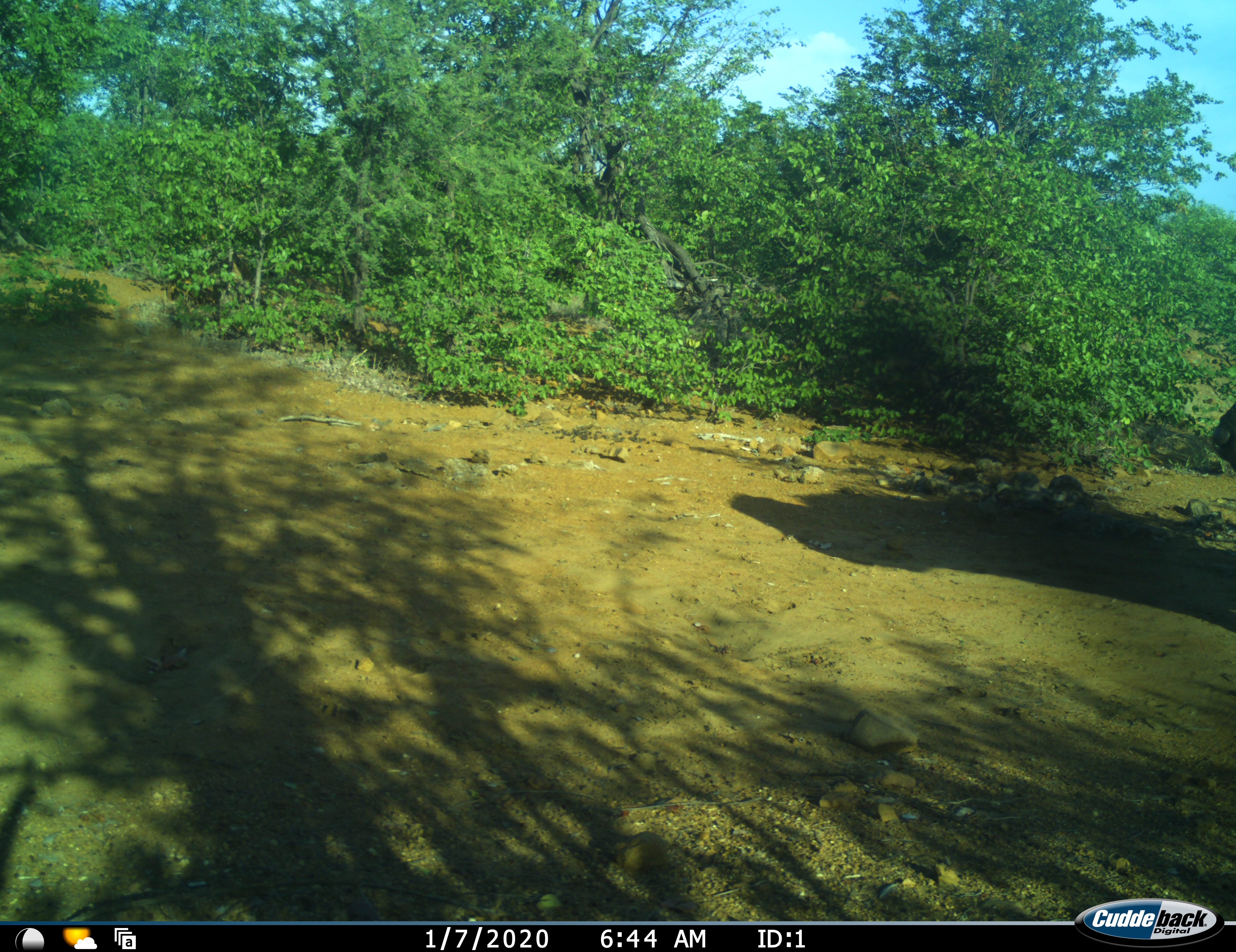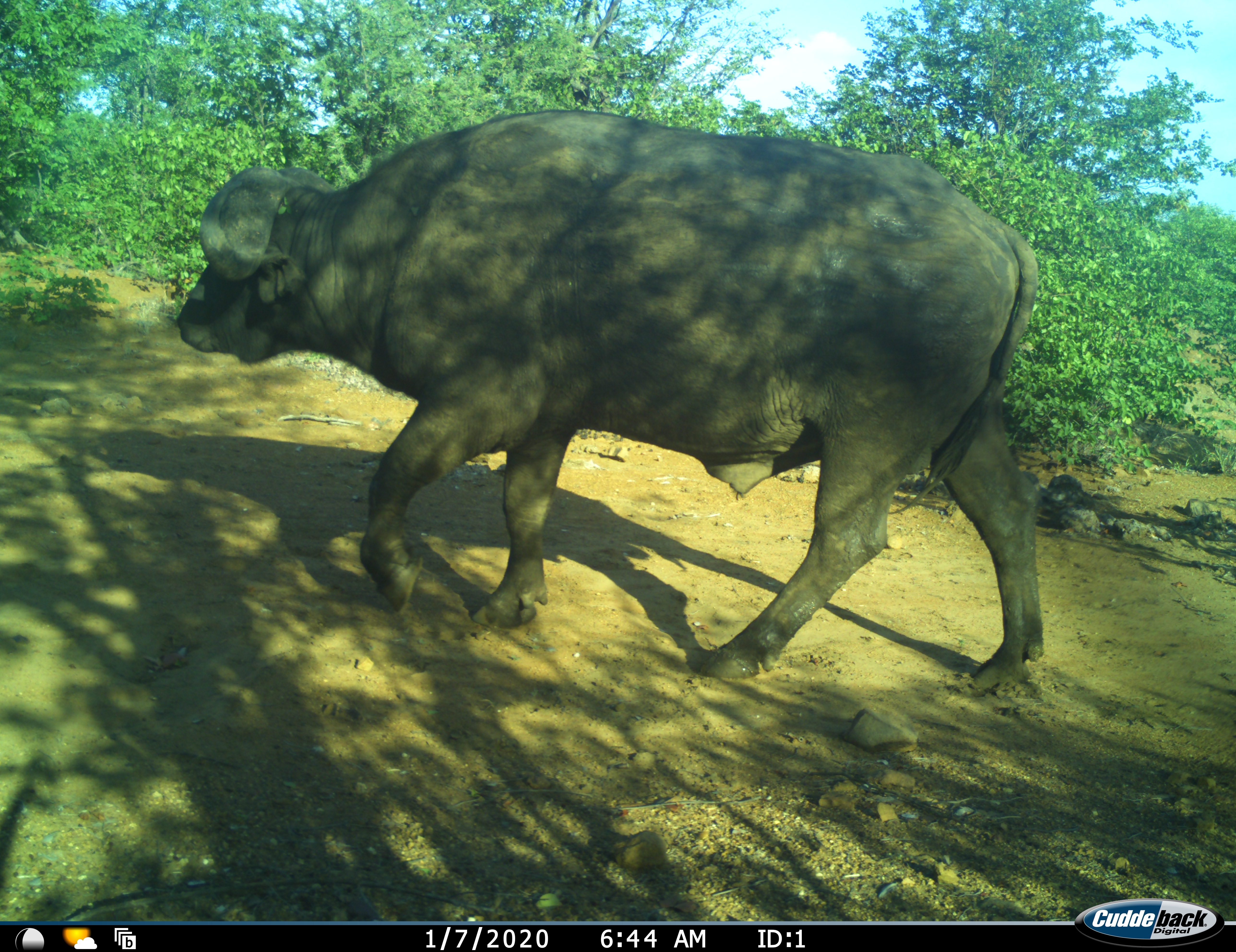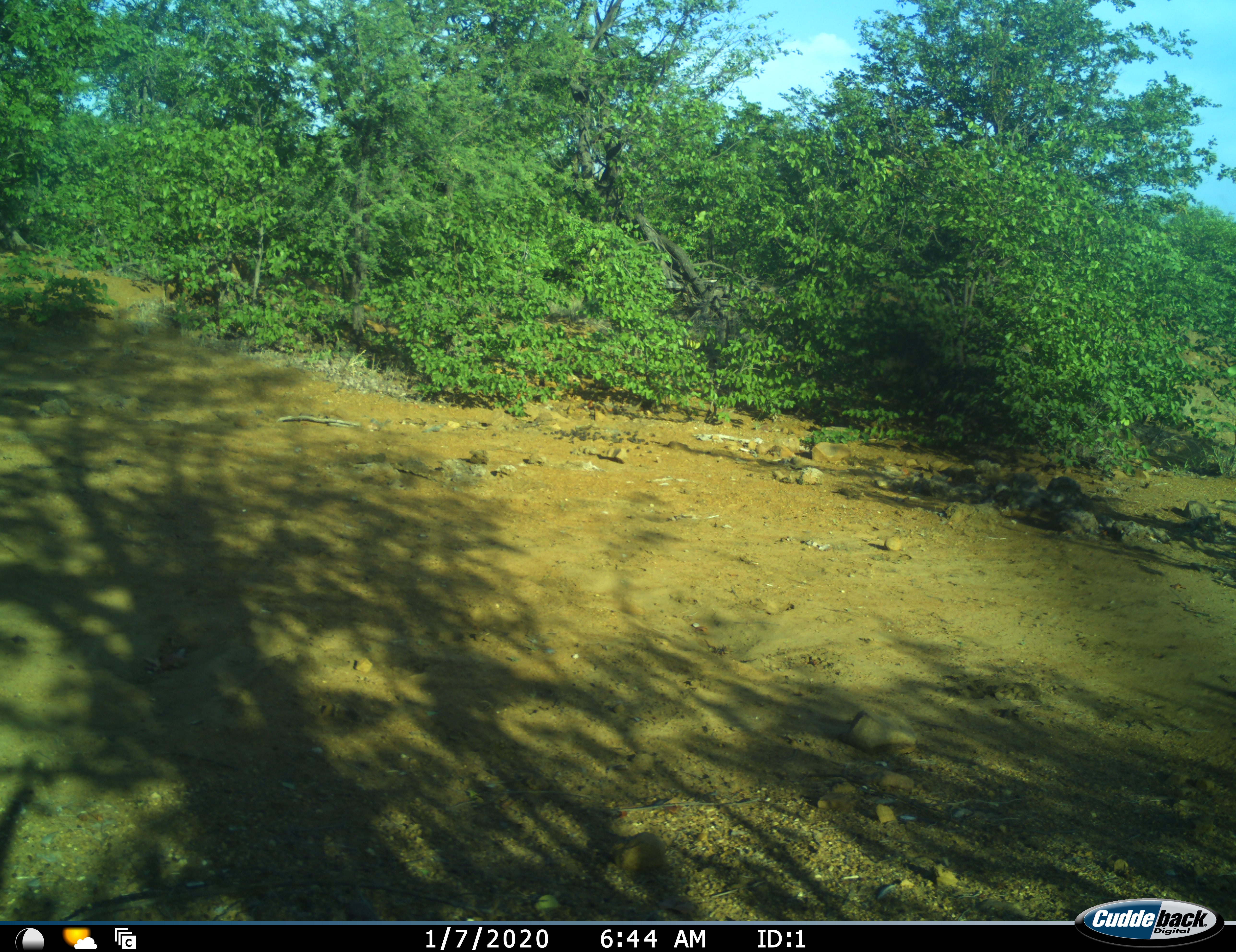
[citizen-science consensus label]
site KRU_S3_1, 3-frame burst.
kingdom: Animalia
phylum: Chordata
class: Mammalia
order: Artiodactyla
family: Bovidae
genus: Syncerus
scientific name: Syncerus caffer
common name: african buffalo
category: buffalo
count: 1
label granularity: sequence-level